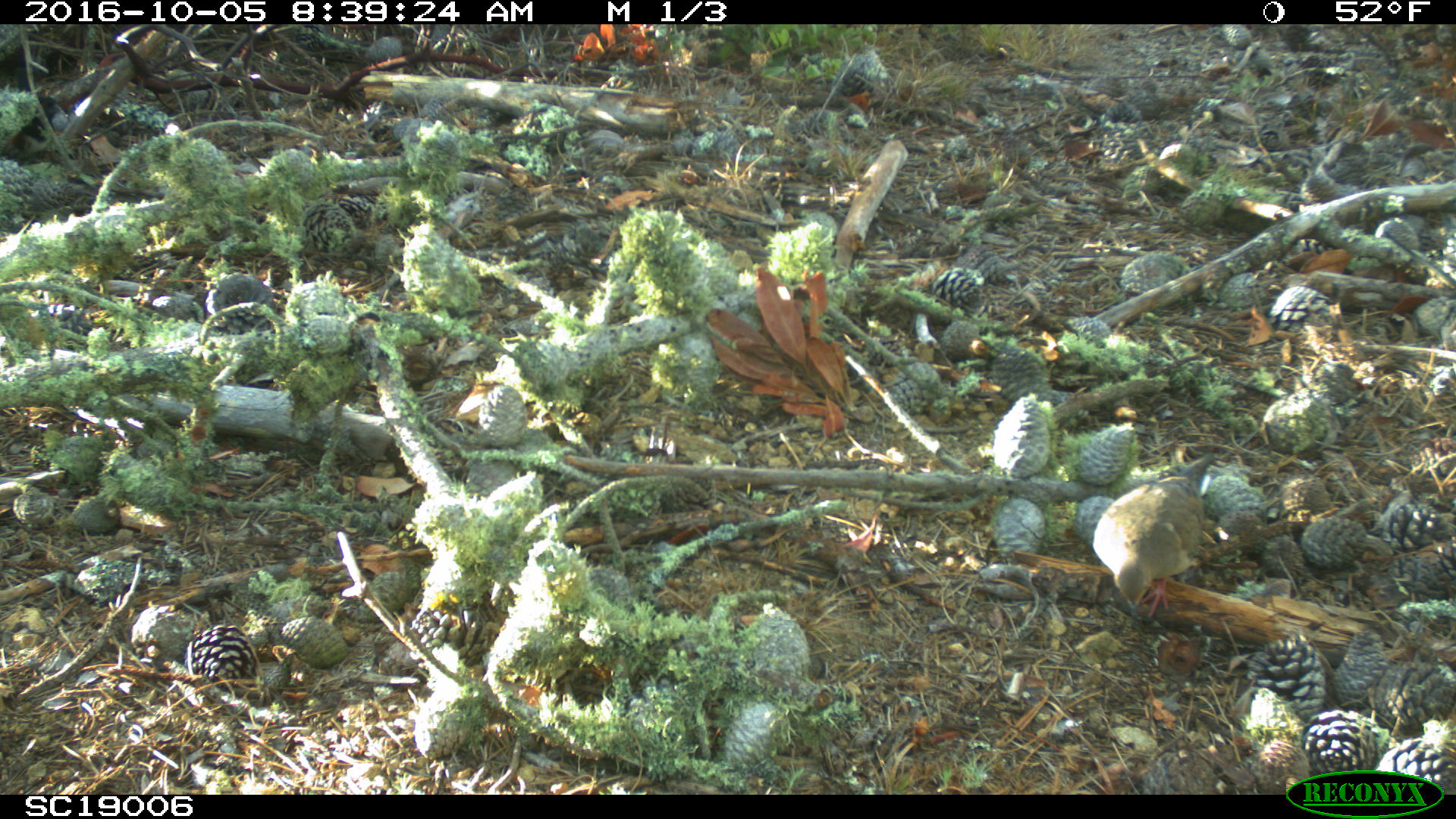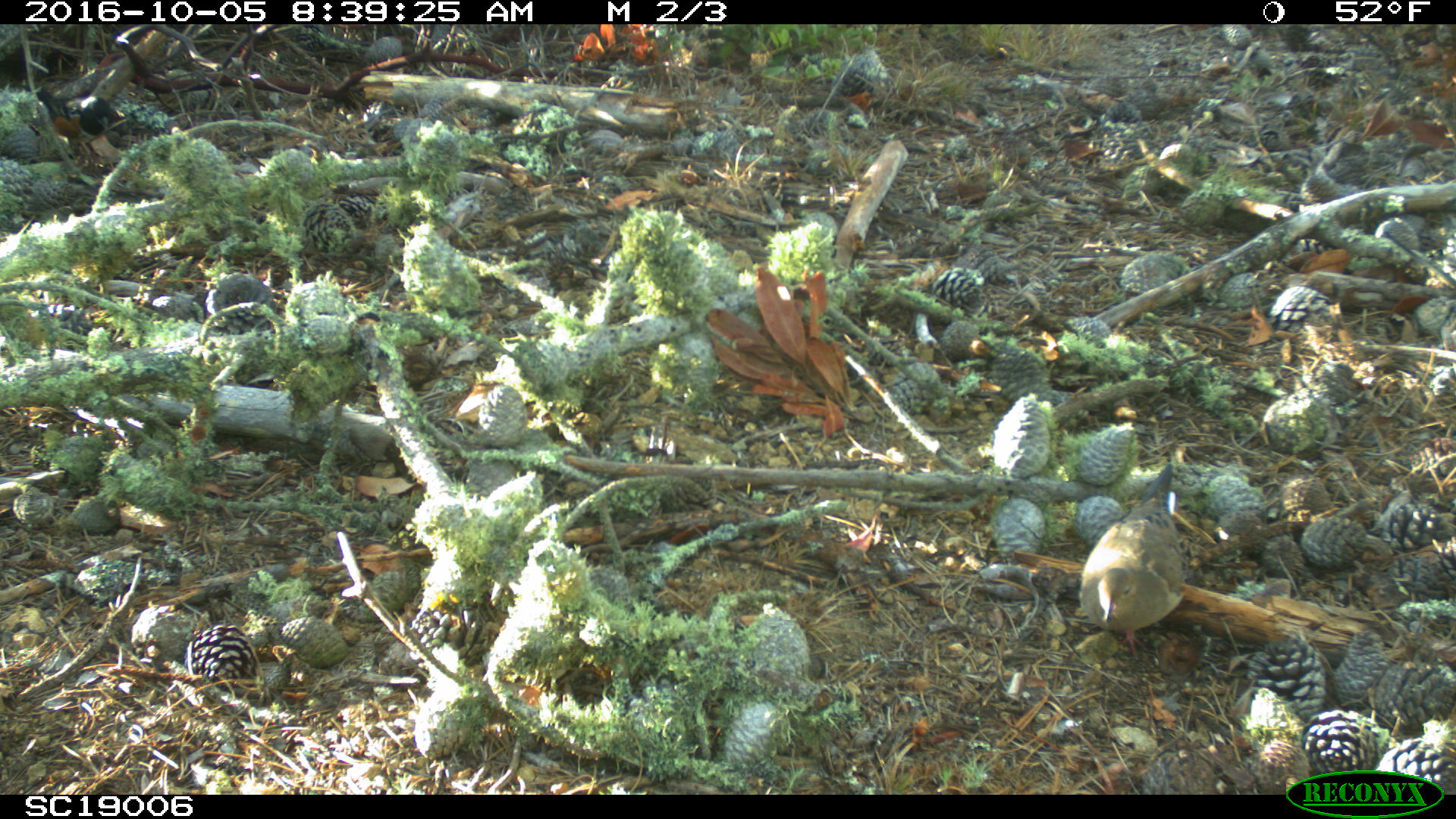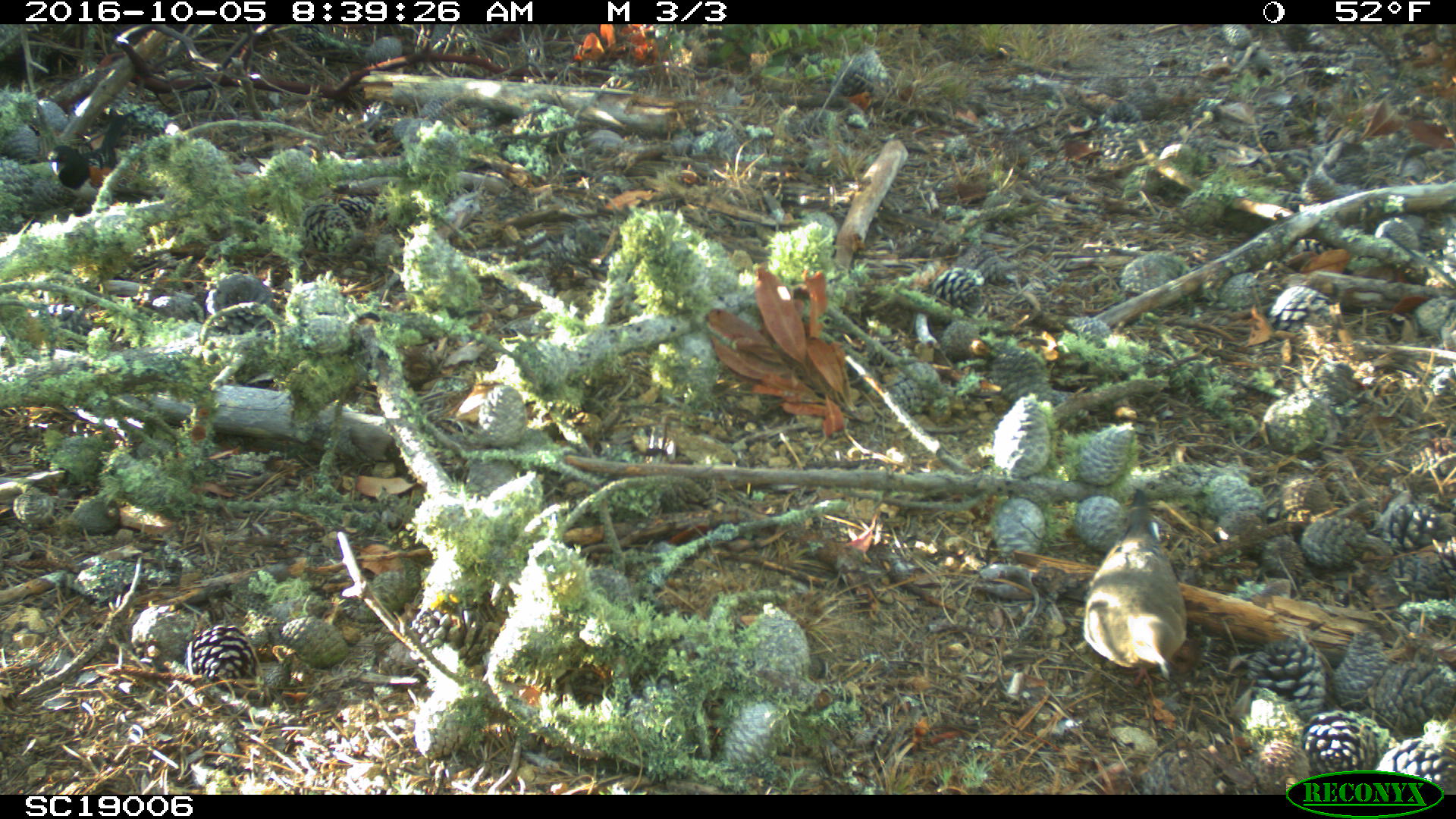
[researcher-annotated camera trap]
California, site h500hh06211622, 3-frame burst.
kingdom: Animalia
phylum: Chordata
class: Aves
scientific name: Aves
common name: bird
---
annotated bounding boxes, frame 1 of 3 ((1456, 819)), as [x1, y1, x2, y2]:
bird: [1092, 451, 1215, 618]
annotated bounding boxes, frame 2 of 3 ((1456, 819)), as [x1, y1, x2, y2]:
bird: [1079, 462, 1185, 659]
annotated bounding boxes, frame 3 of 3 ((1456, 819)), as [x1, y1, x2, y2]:
bird: [1082, 488, 1187, 687]